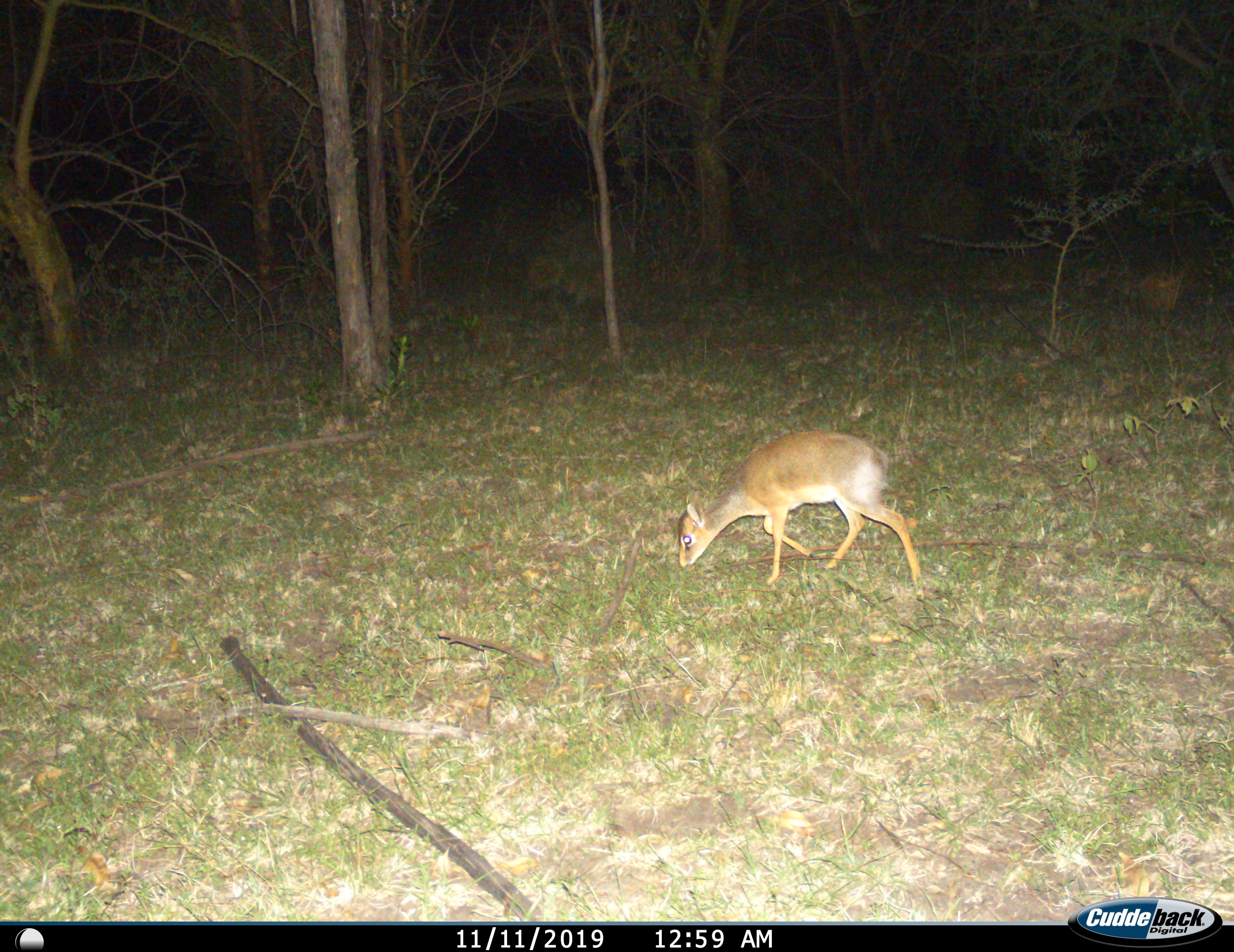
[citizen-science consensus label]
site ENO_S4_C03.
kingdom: Animalia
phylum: Chordata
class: Mammalia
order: Artiodactyla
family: Bovidae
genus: Madoqua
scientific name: Madoqua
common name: dik-dik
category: dikdik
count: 1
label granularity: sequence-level